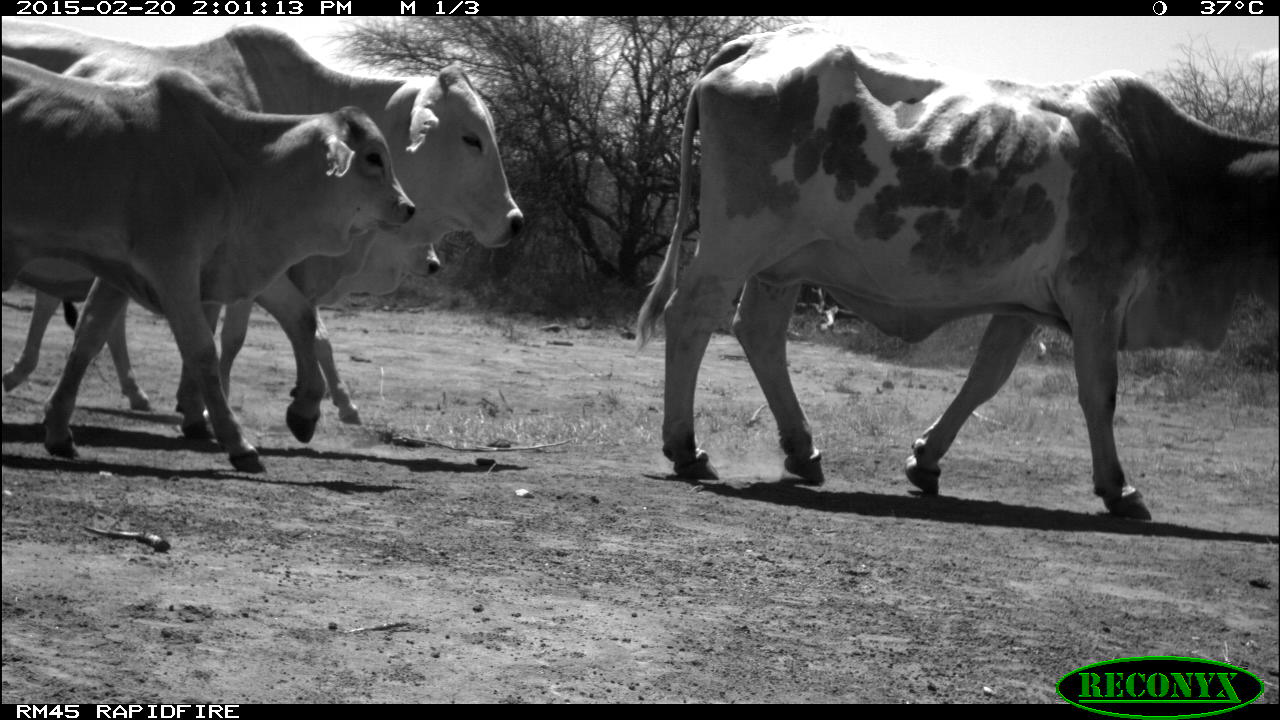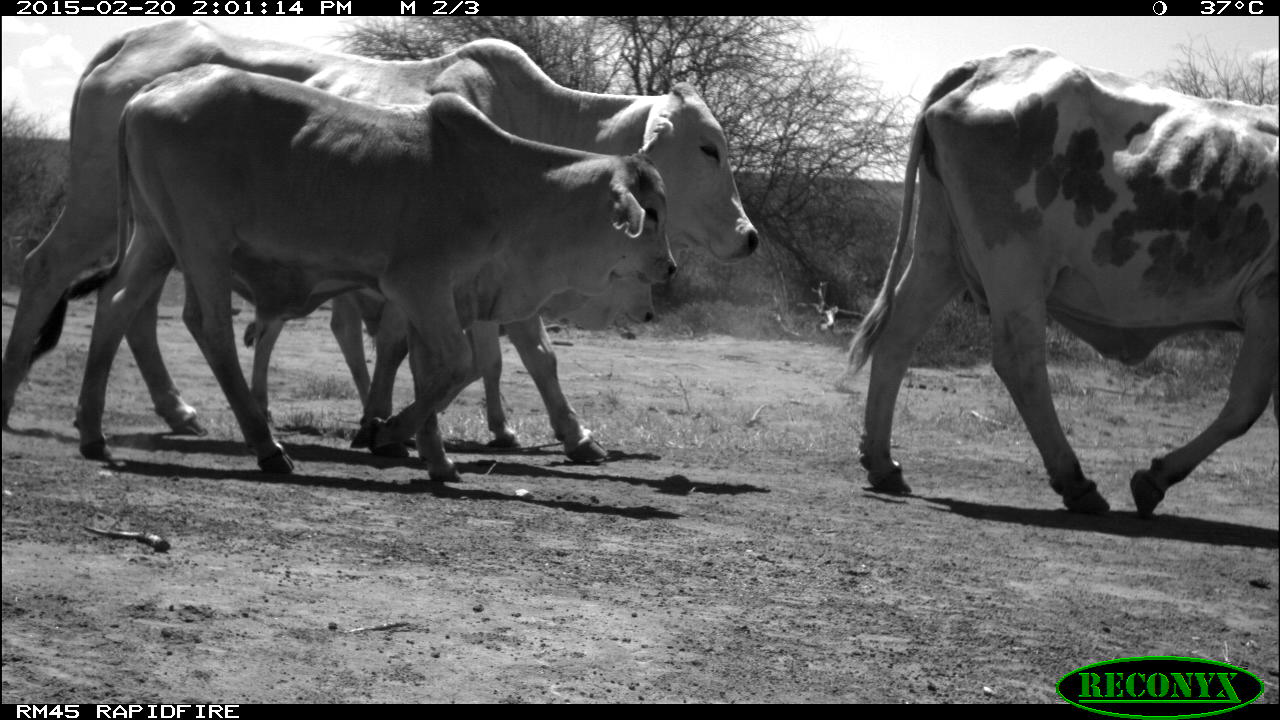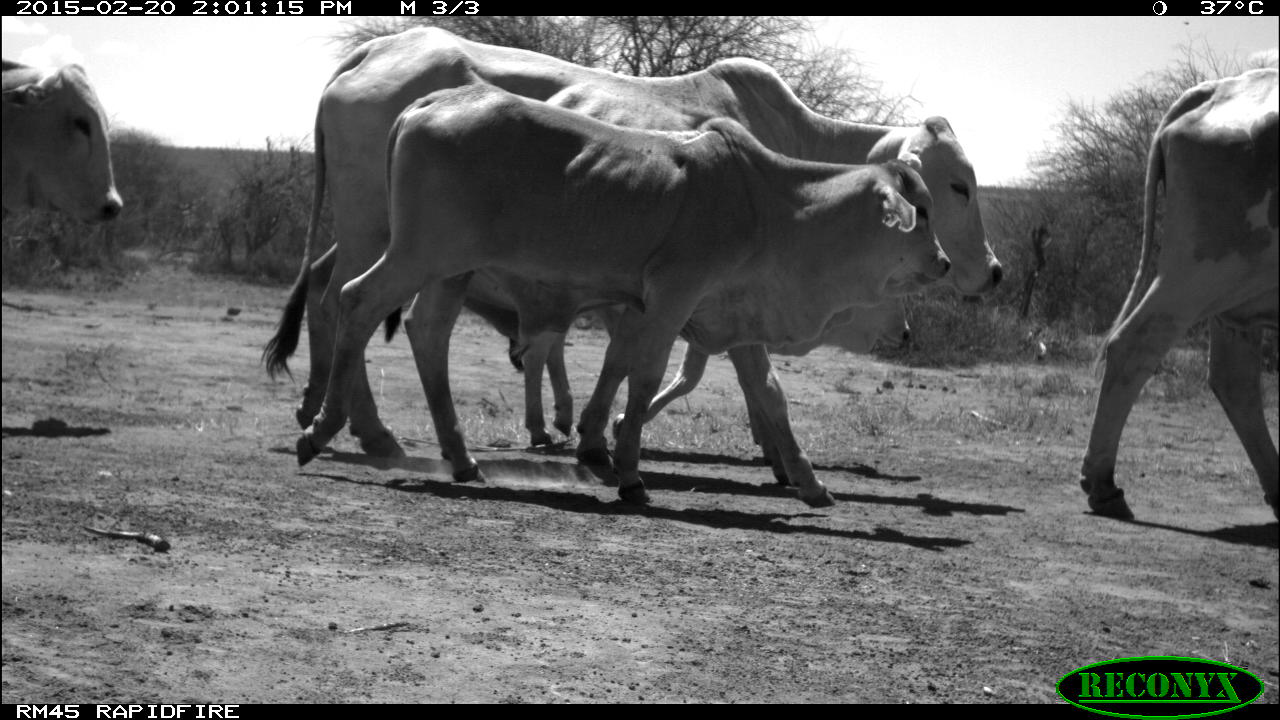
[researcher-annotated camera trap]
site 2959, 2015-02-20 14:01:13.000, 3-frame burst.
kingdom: Animalia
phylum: Chordata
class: Mammalia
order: Artiodactyla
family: Bovidae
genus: Bos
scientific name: Bos taurus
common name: domestic cattle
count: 7